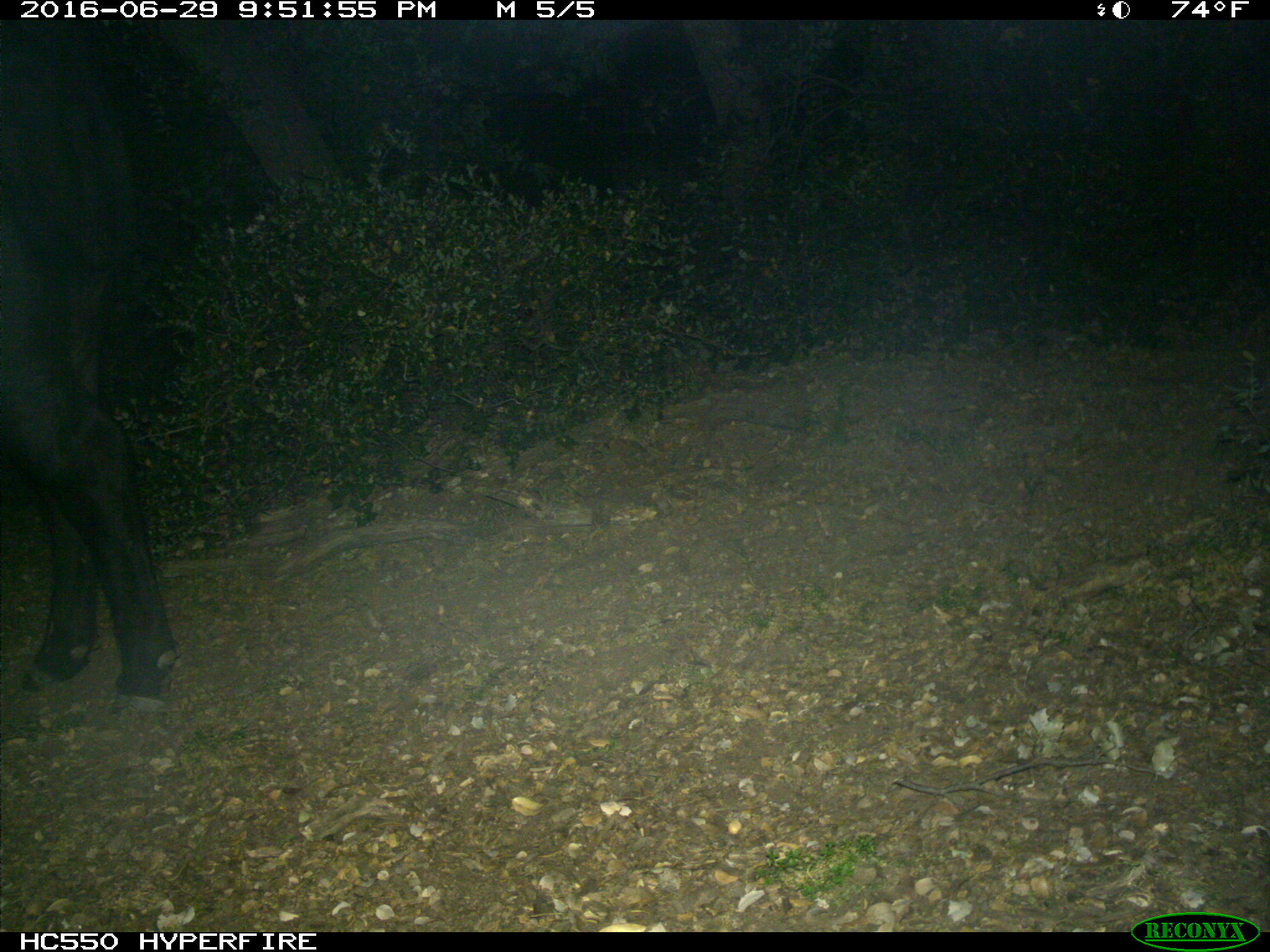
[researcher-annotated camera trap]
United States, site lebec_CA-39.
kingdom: Animalia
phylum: Chordata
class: Mammalia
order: Artiodactyla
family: Bovidae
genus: Bos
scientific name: Bos taurus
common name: domestic cow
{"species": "Bos taurus (domestic cow)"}